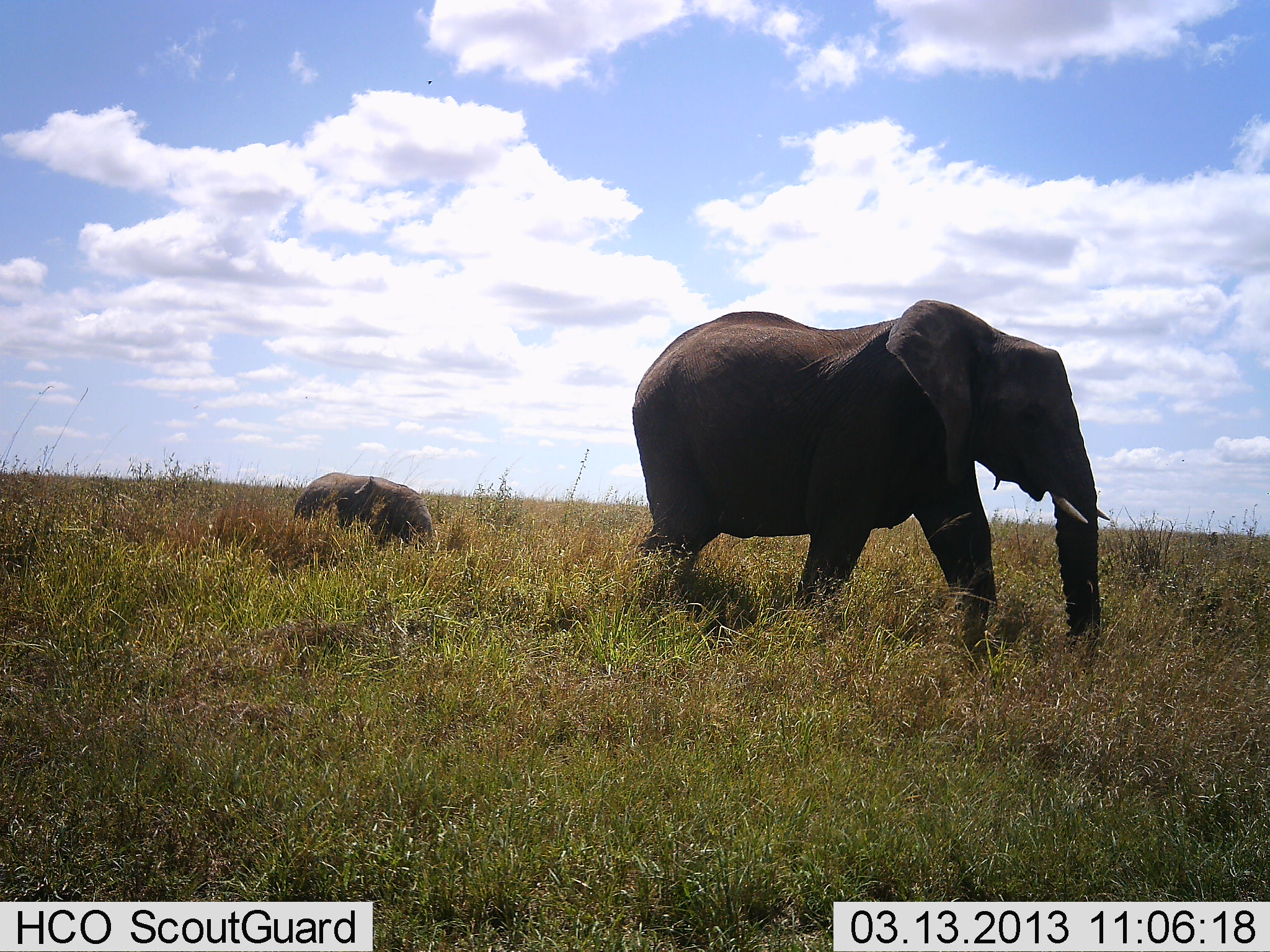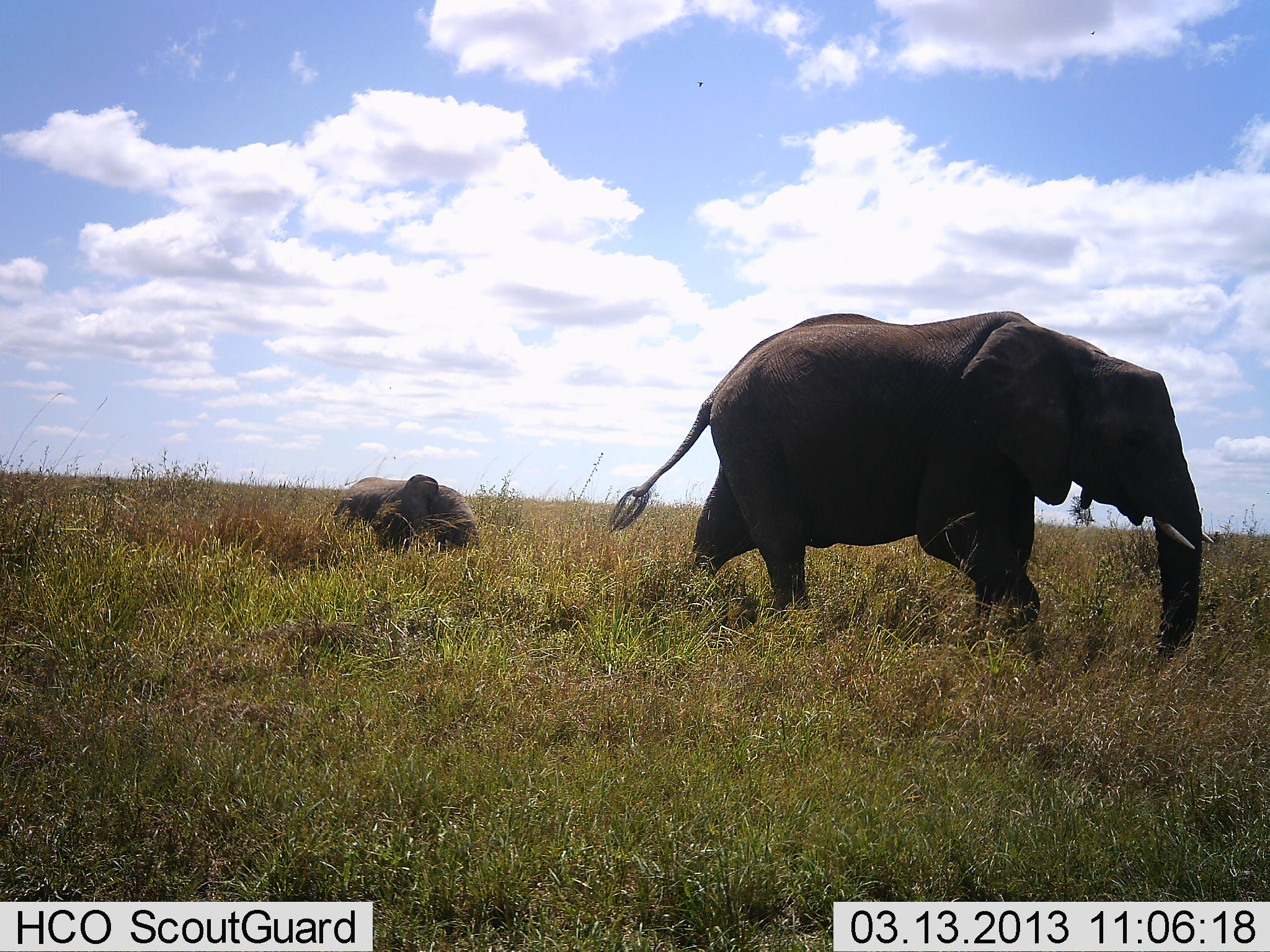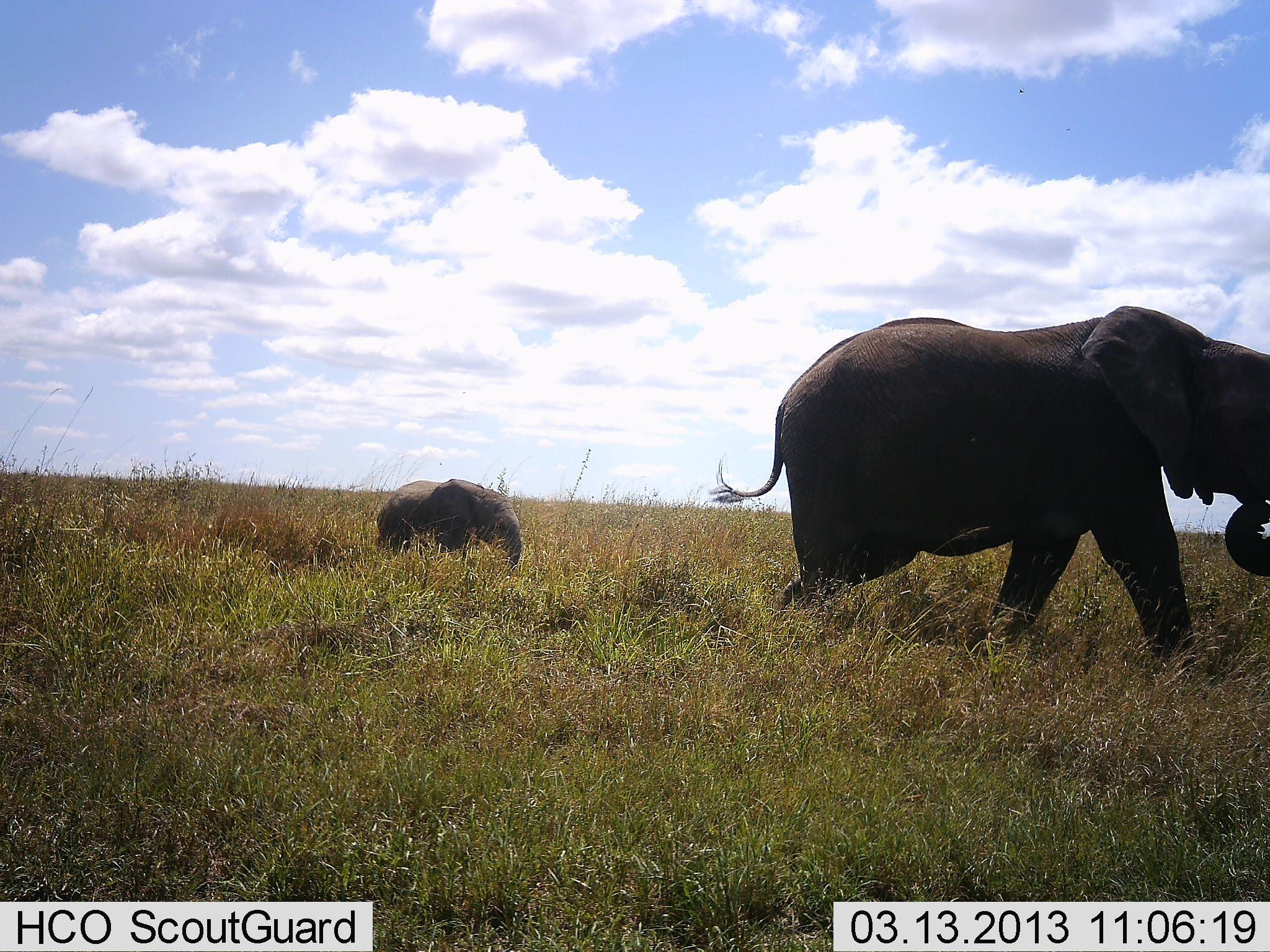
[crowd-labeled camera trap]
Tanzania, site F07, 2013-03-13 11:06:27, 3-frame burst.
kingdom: Animalia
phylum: Chordata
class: Mammalia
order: Proboscidea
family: Elephantidae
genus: Loxodonta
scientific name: Loxodonta africana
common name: african bush elephant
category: elephant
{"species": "elephant (african bush elephant) (Loxodonta africana)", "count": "2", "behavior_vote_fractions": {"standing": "11%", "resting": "2%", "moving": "94%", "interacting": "0%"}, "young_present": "83%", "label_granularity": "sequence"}